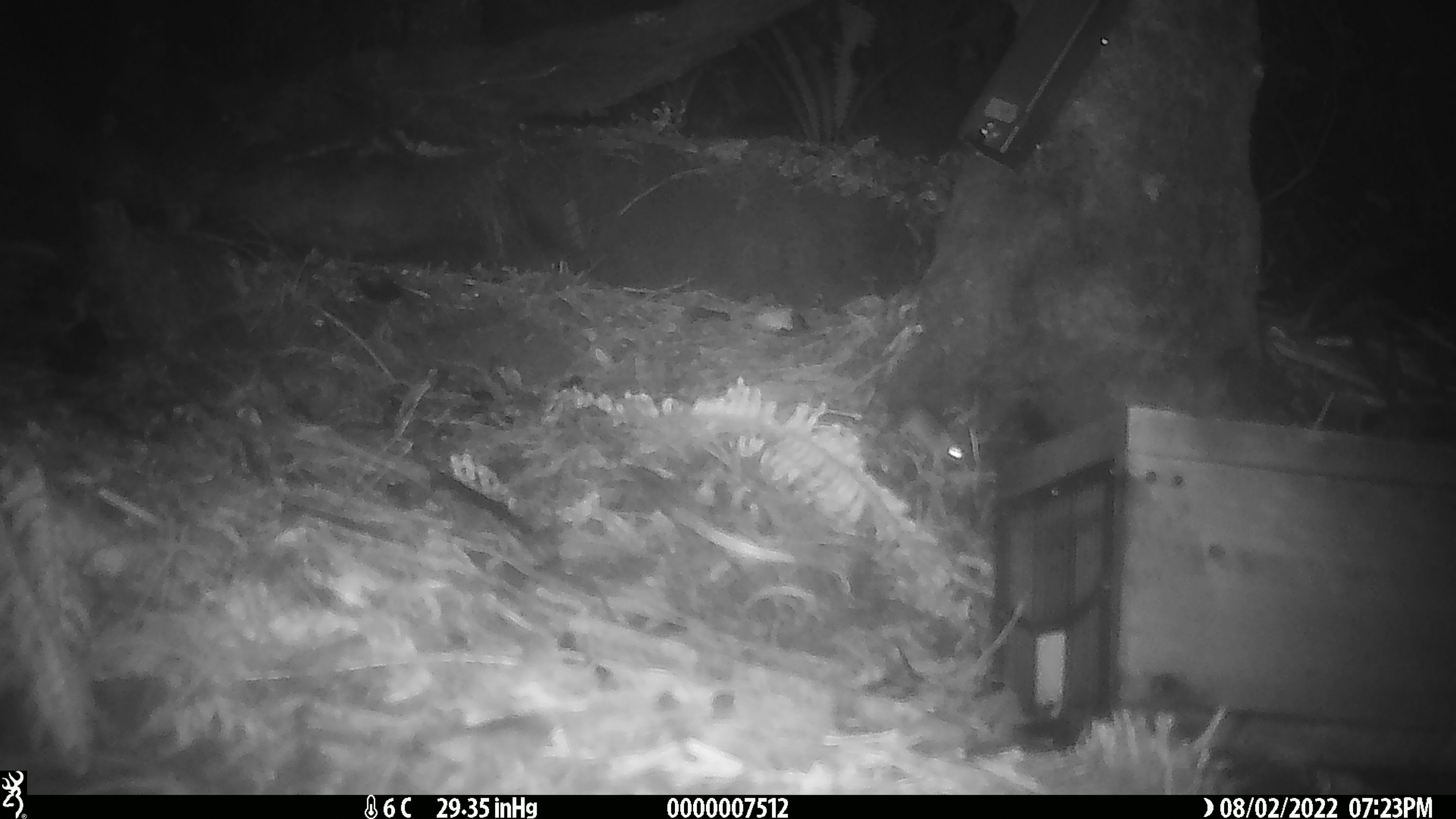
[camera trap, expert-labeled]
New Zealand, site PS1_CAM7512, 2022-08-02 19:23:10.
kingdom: Animalia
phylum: Chordata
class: Mammalia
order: Rodentia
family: Muridae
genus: Mus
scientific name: Mus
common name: mouse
Mouse (Mus).